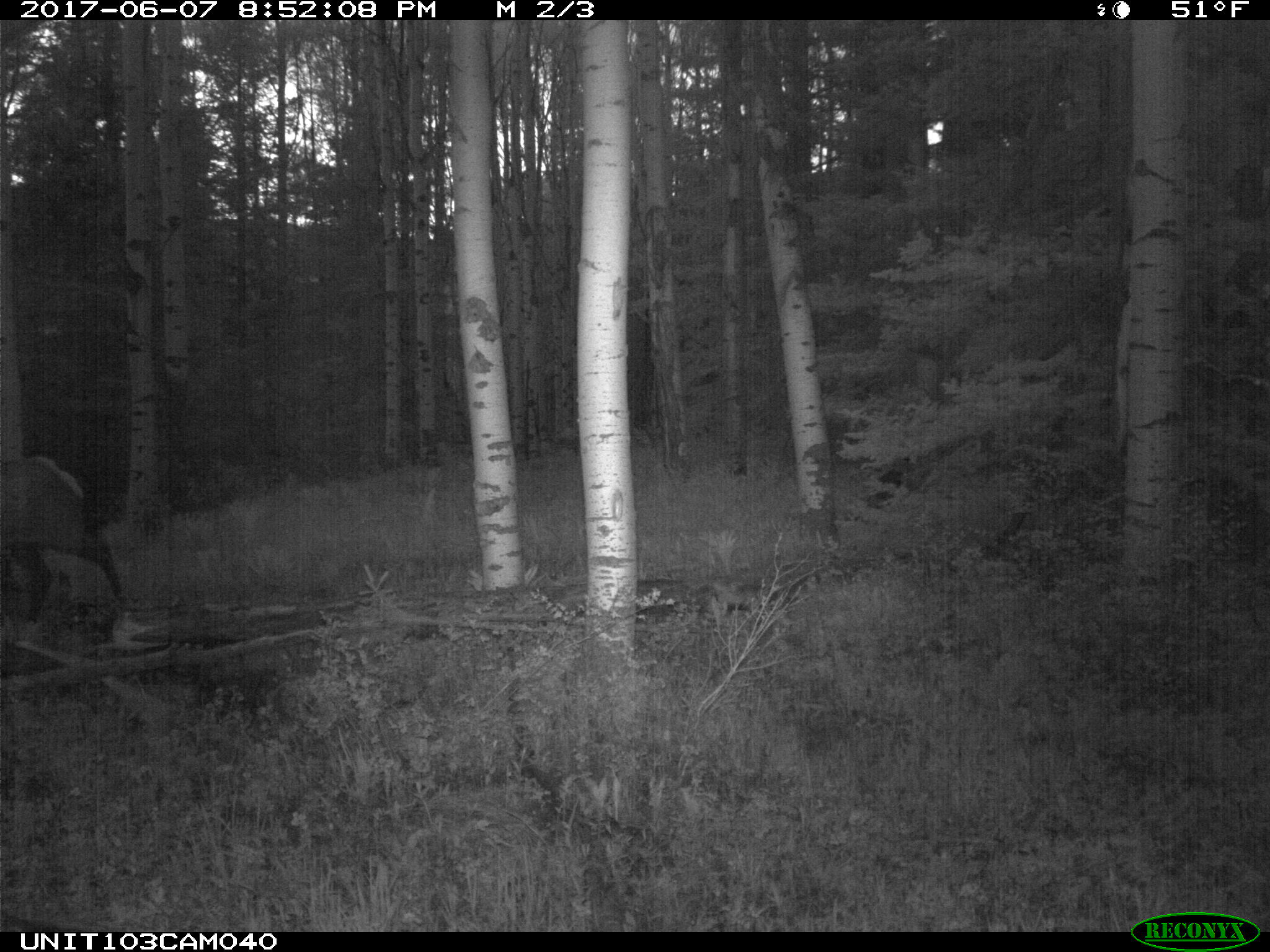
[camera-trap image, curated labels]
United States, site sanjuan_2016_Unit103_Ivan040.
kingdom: Animalia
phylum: Chordata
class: Mammalia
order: Artiodactyla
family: Cervidae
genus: Cervus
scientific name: Cervus elaphus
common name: red deer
Cervus elaphus (red deer).